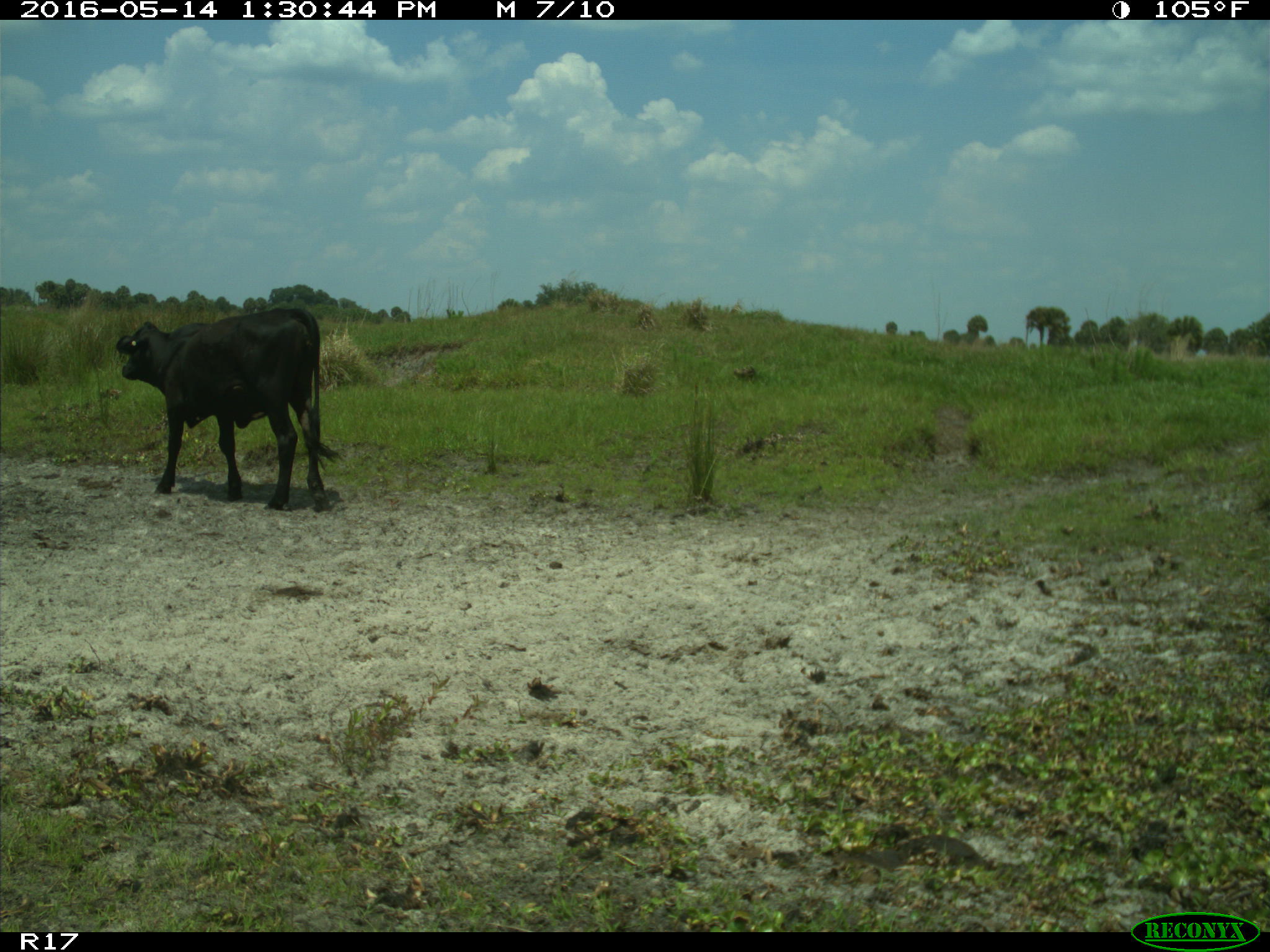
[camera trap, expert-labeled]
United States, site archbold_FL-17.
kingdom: Animalia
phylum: Chordata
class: Mammalia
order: Artiodactyla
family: Bovidae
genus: Bos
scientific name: Bos taurus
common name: domestic cow